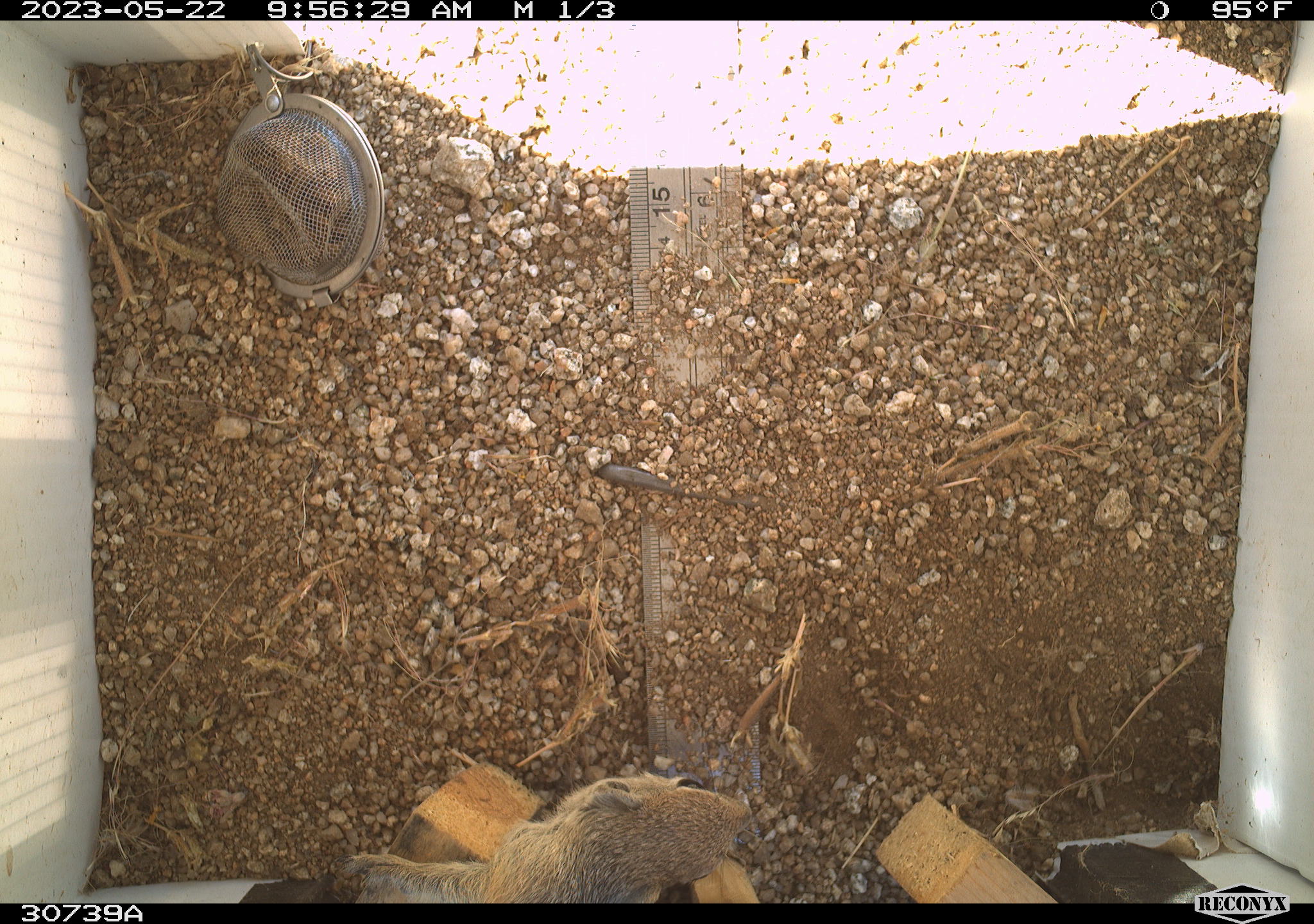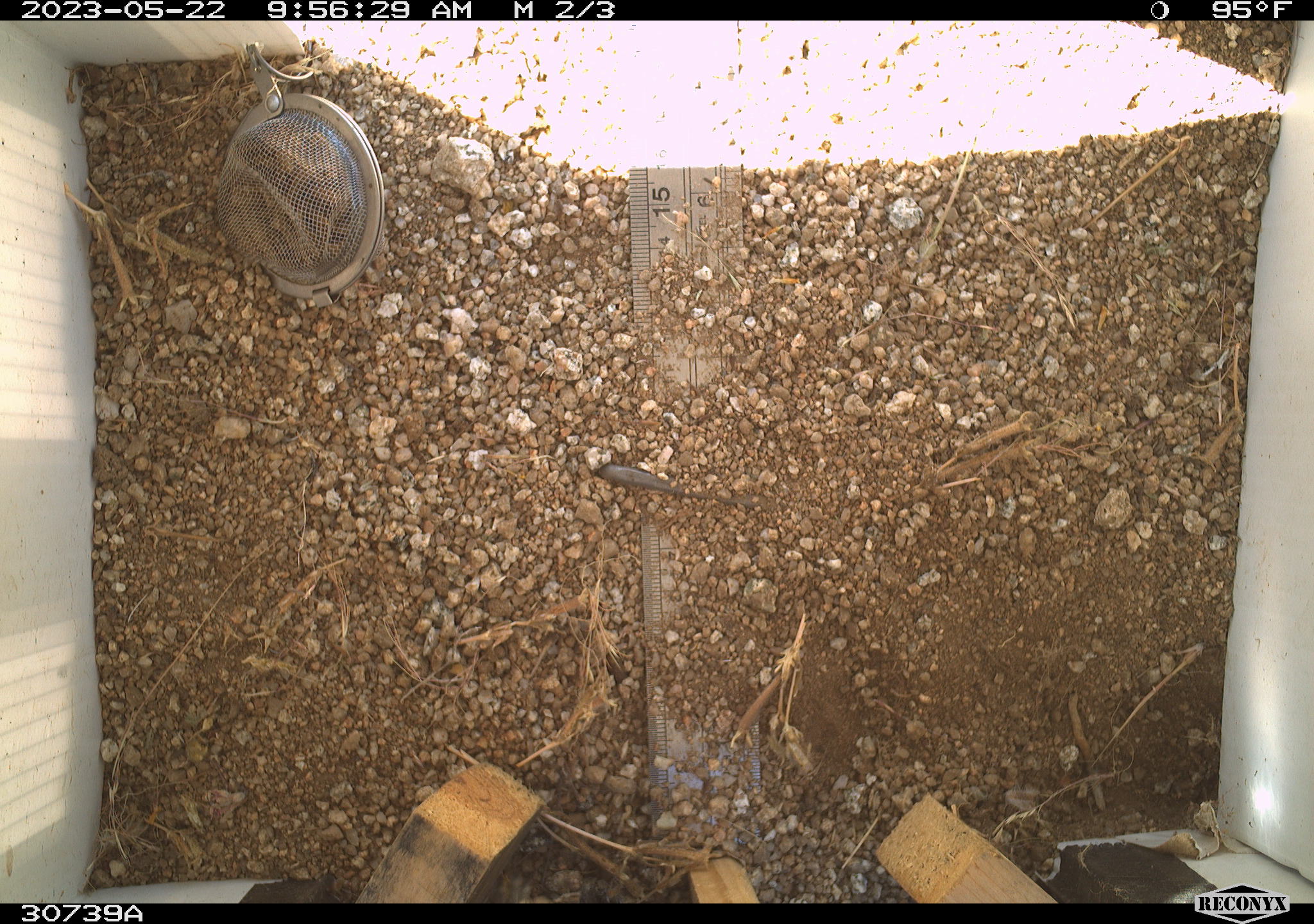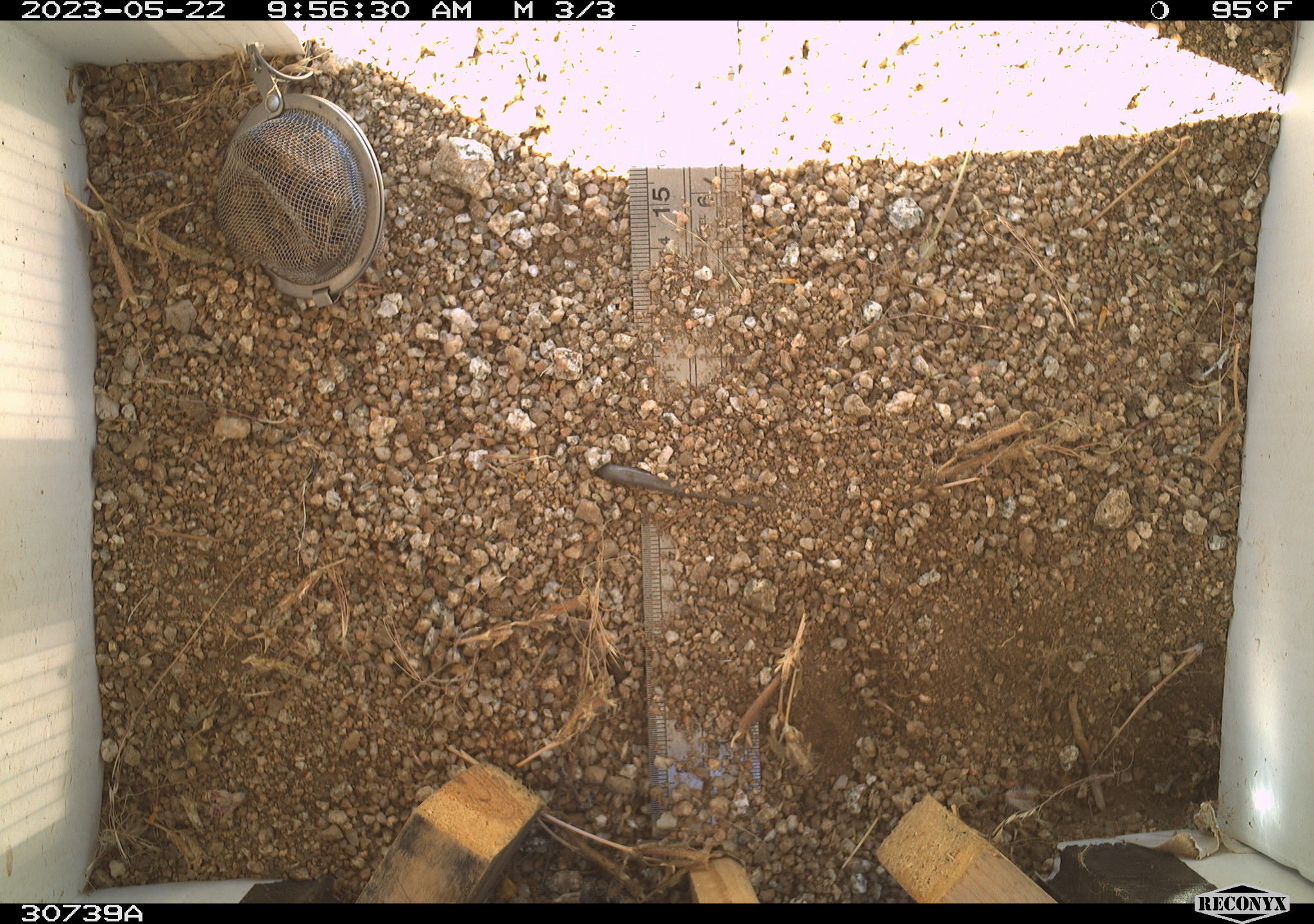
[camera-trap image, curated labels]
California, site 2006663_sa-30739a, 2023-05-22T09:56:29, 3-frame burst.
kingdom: Animalia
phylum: Chordata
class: Mammalia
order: Rodentia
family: Sciuridae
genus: Ammospermophilus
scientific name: Ammospermophilus leucurus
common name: white-tailed antelope squirrel